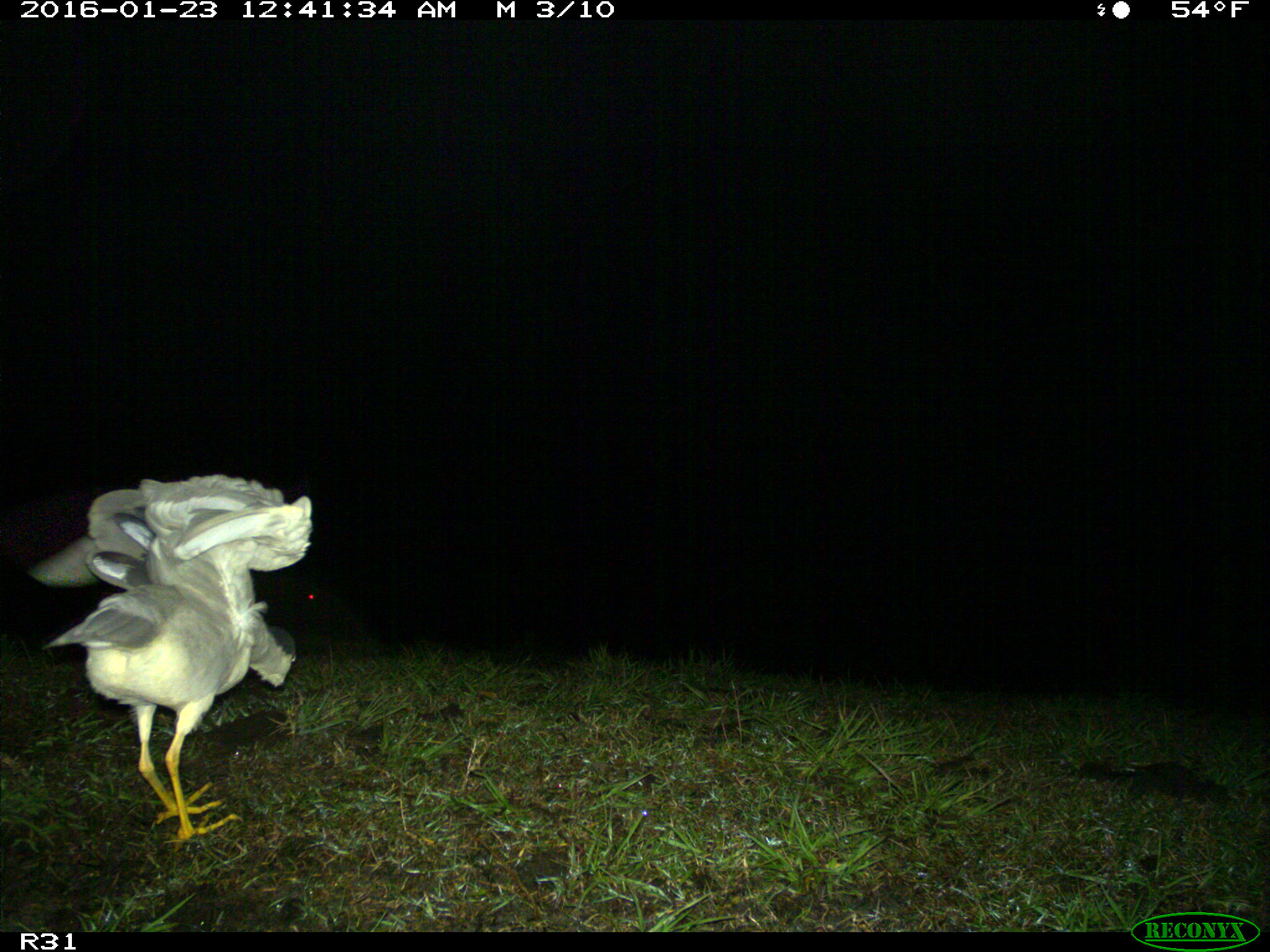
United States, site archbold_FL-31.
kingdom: Animalia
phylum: Chordata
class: Aves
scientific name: Aves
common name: birds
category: unidentified bird